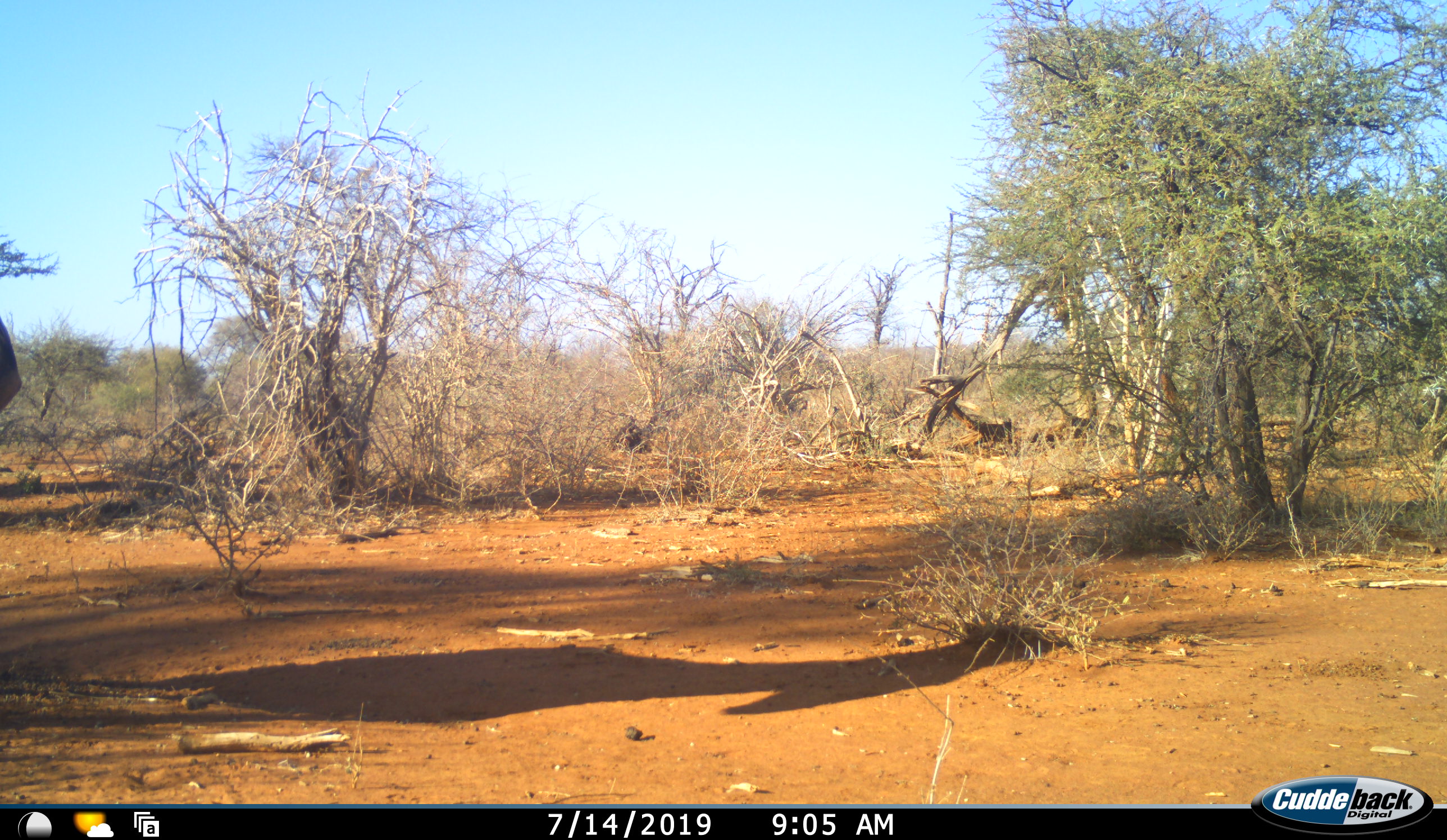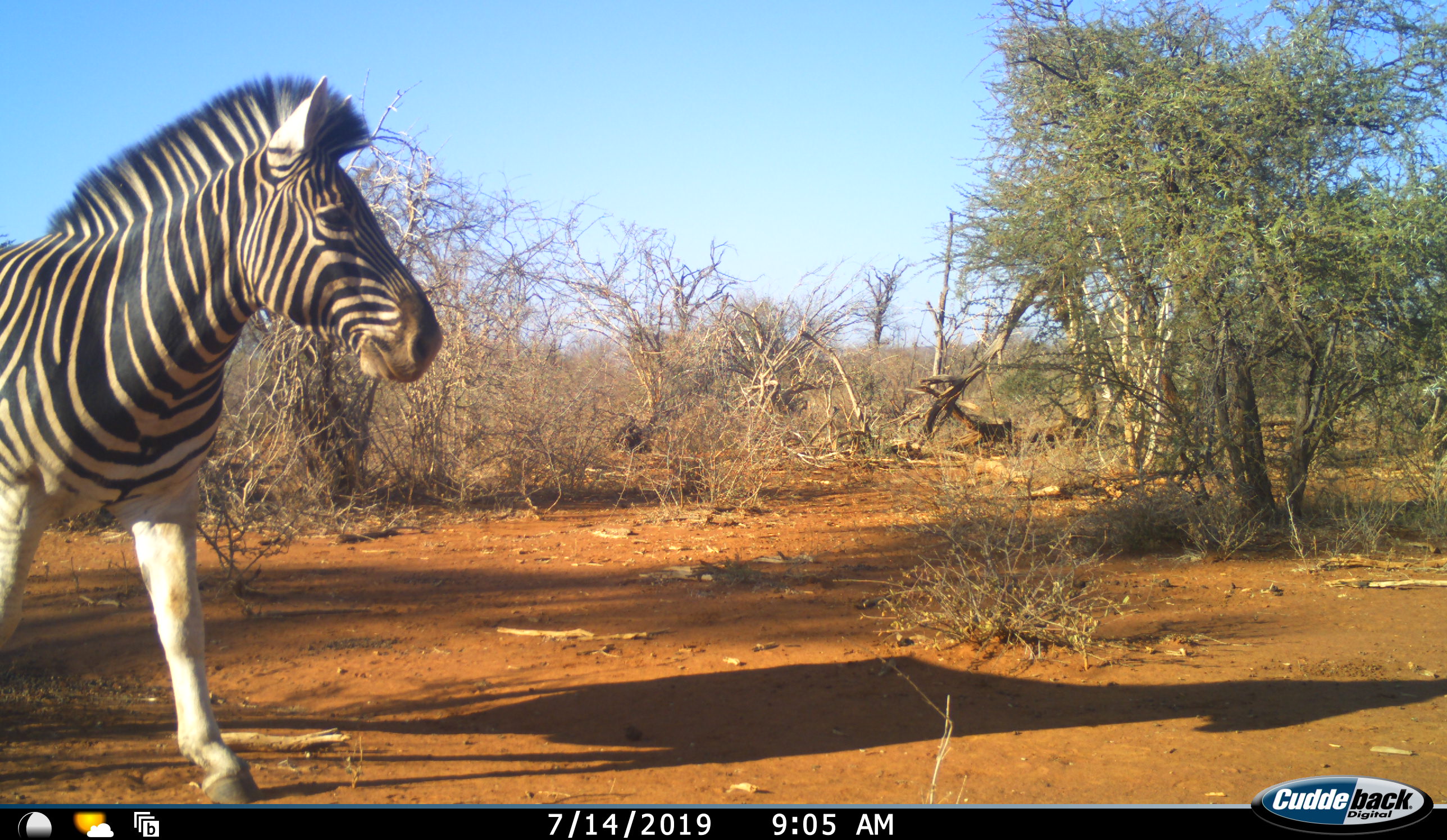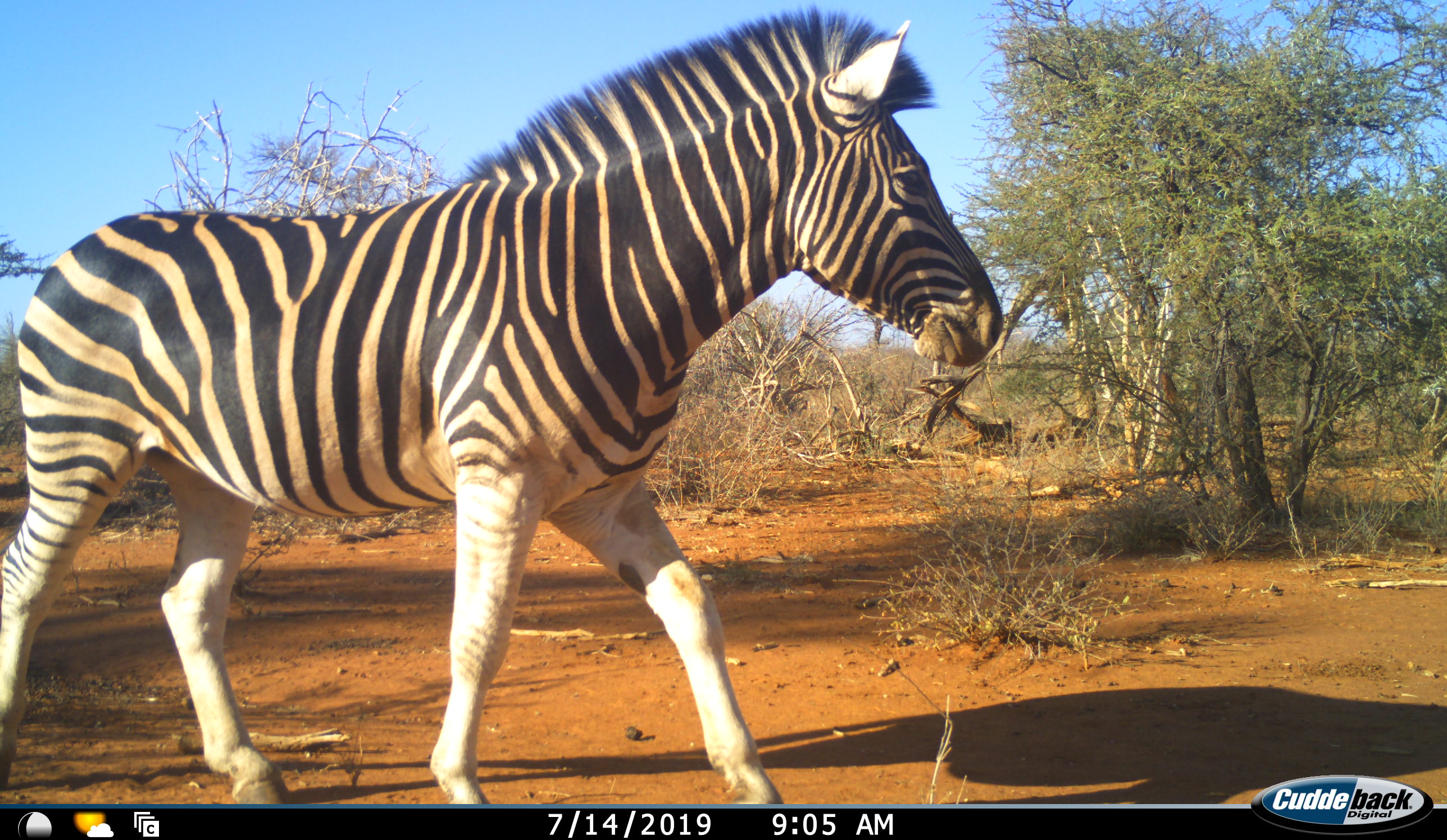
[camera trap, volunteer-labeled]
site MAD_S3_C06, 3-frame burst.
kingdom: Animalia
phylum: Chordata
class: Mammalia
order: Perissodactyla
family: Equidae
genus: Equus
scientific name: Equus quagga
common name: plains zebra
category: zebraplains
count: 1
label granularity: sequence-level